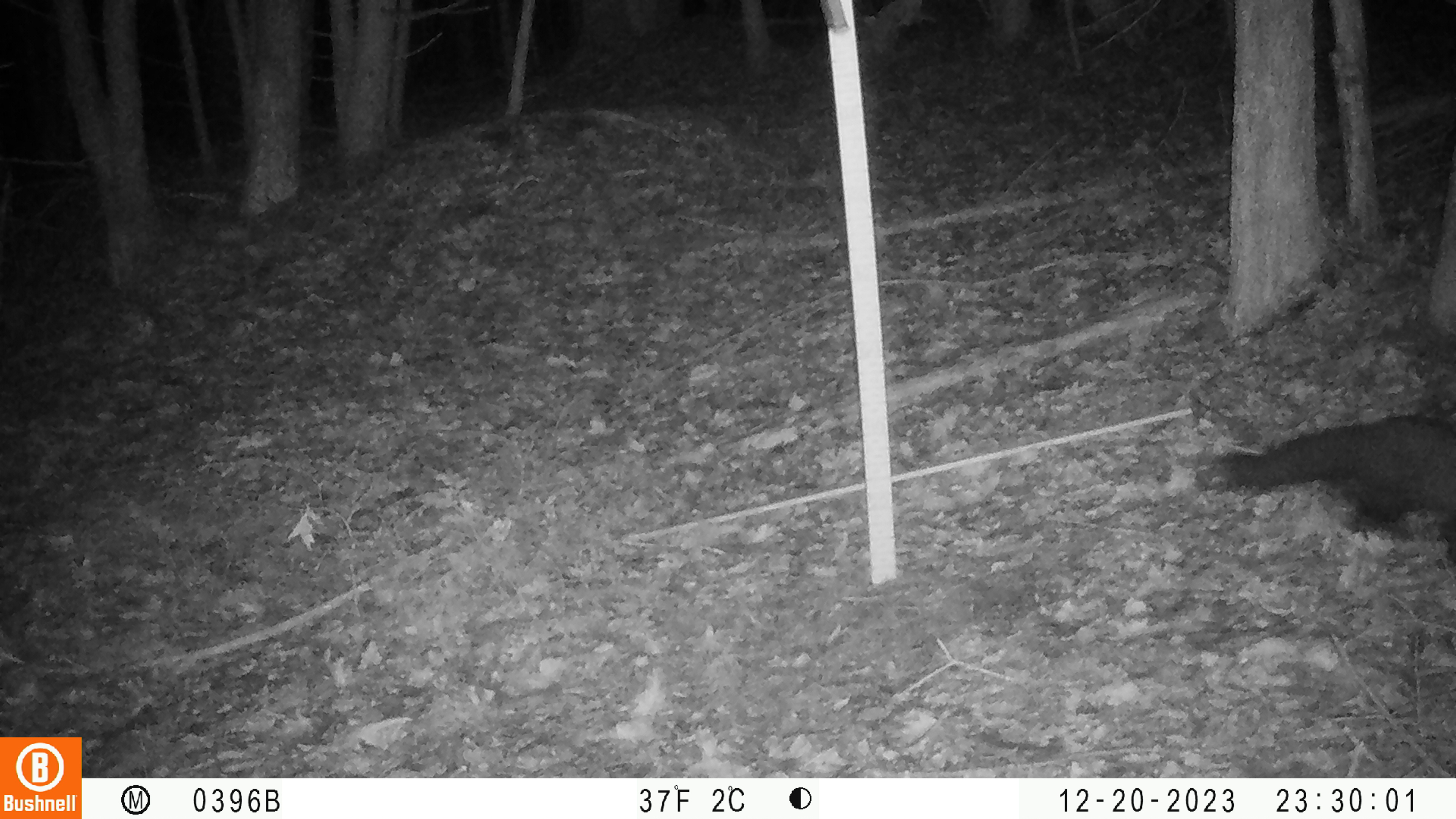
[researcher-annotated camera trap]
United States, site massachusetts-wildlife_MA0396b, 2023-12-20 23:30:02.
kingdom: Animalia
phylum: Chordata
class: Mammalia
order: Carnivora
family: Mustelidae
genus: Pekania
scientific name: Pekania pennanti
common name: fisher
Fisher (Pekania pennanti).